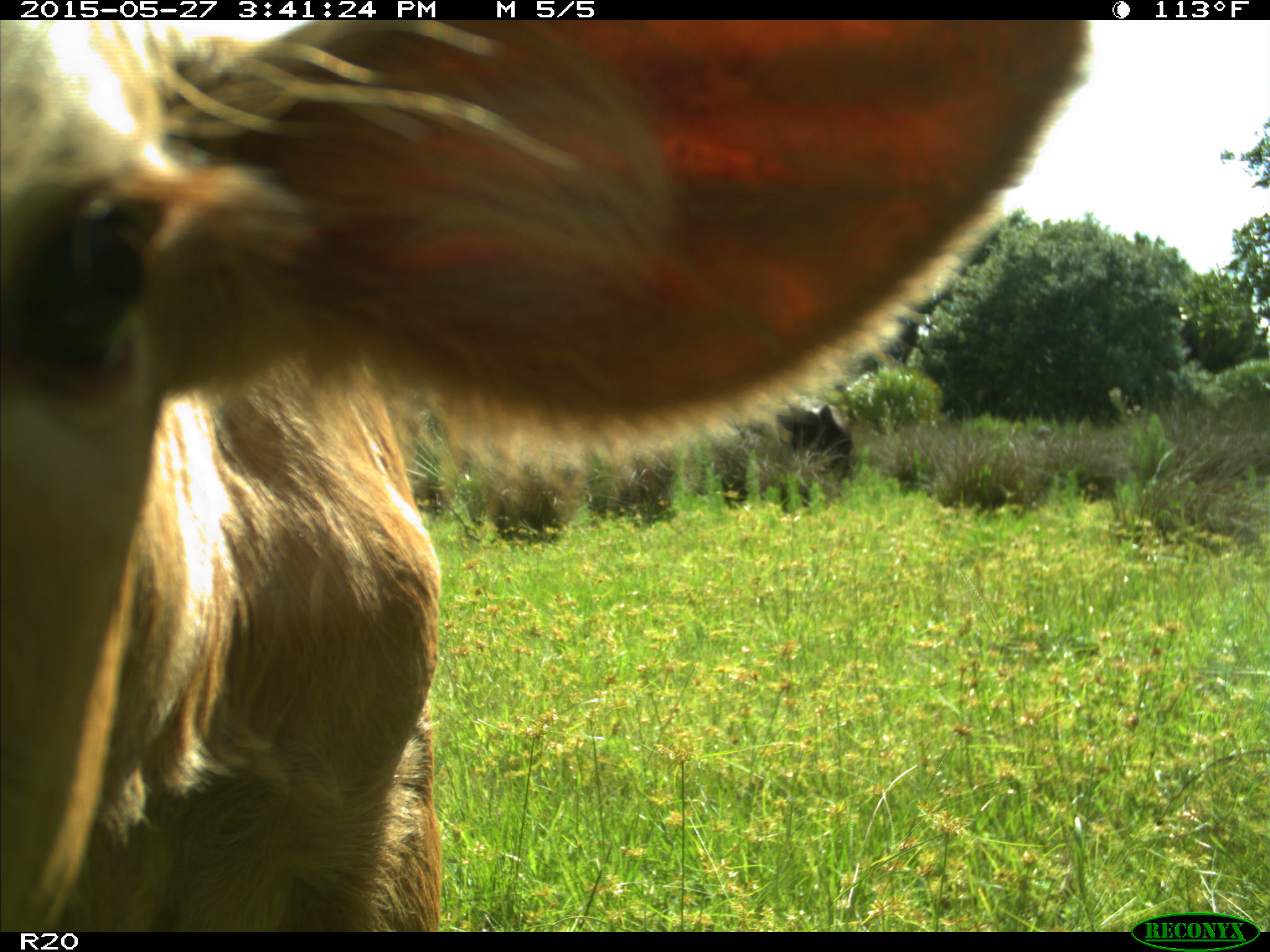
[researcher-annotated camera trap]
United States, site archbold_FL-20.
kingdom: Animalia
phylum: Chordata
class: Mammalia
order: Artiodactyla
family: Bovidae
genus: Bos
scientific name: Bos taurus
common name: domestic cow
Bos taurus (domestic cow).